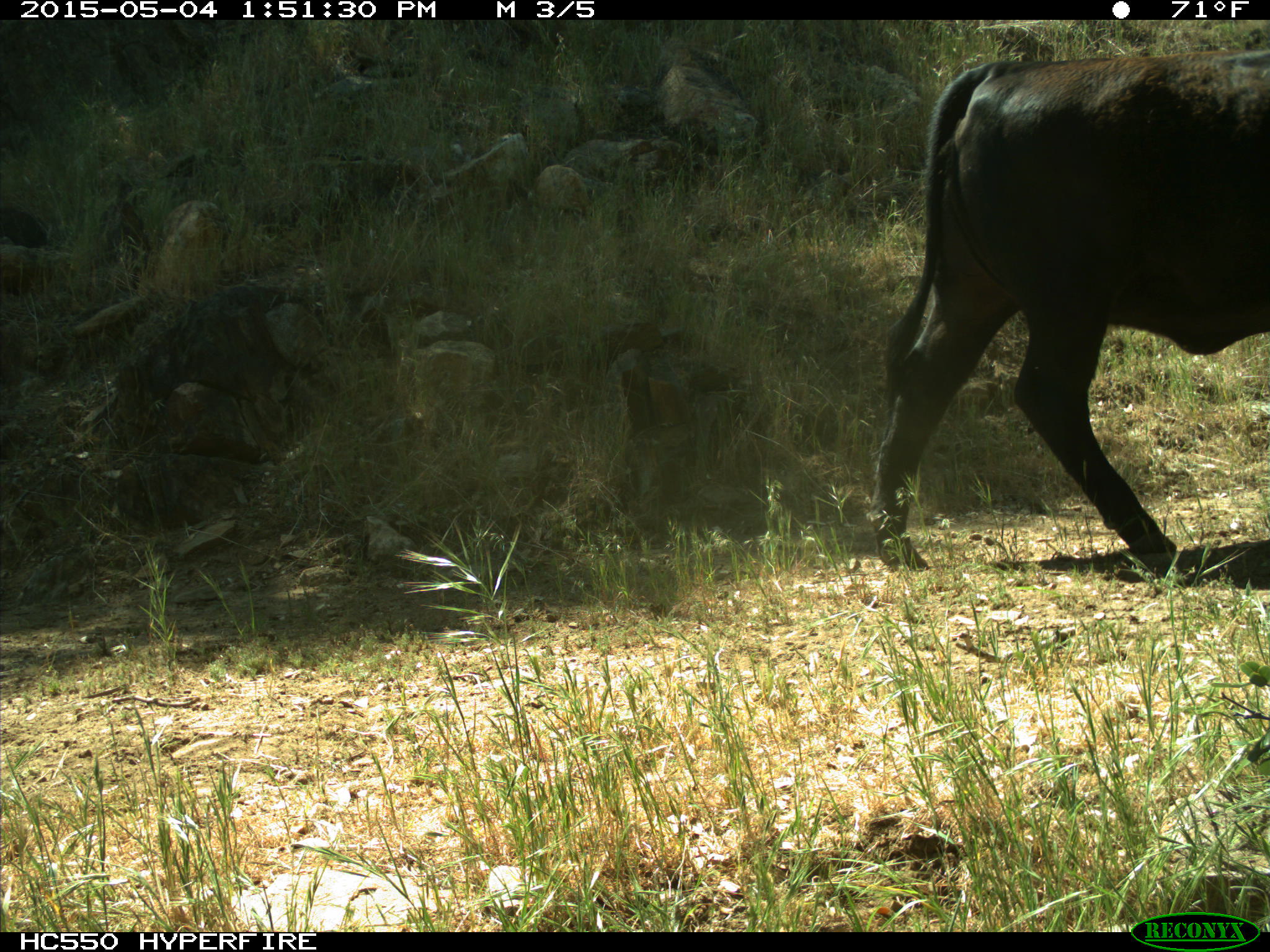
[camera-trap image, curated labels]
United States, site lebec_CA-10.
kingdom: Animalia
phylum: Chordata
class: Mammalia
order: Artiodactyla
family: Bovidae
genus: Bos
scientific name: Bos taurus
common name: domestic cow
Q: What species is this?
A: Bos taurus (domestic cow).